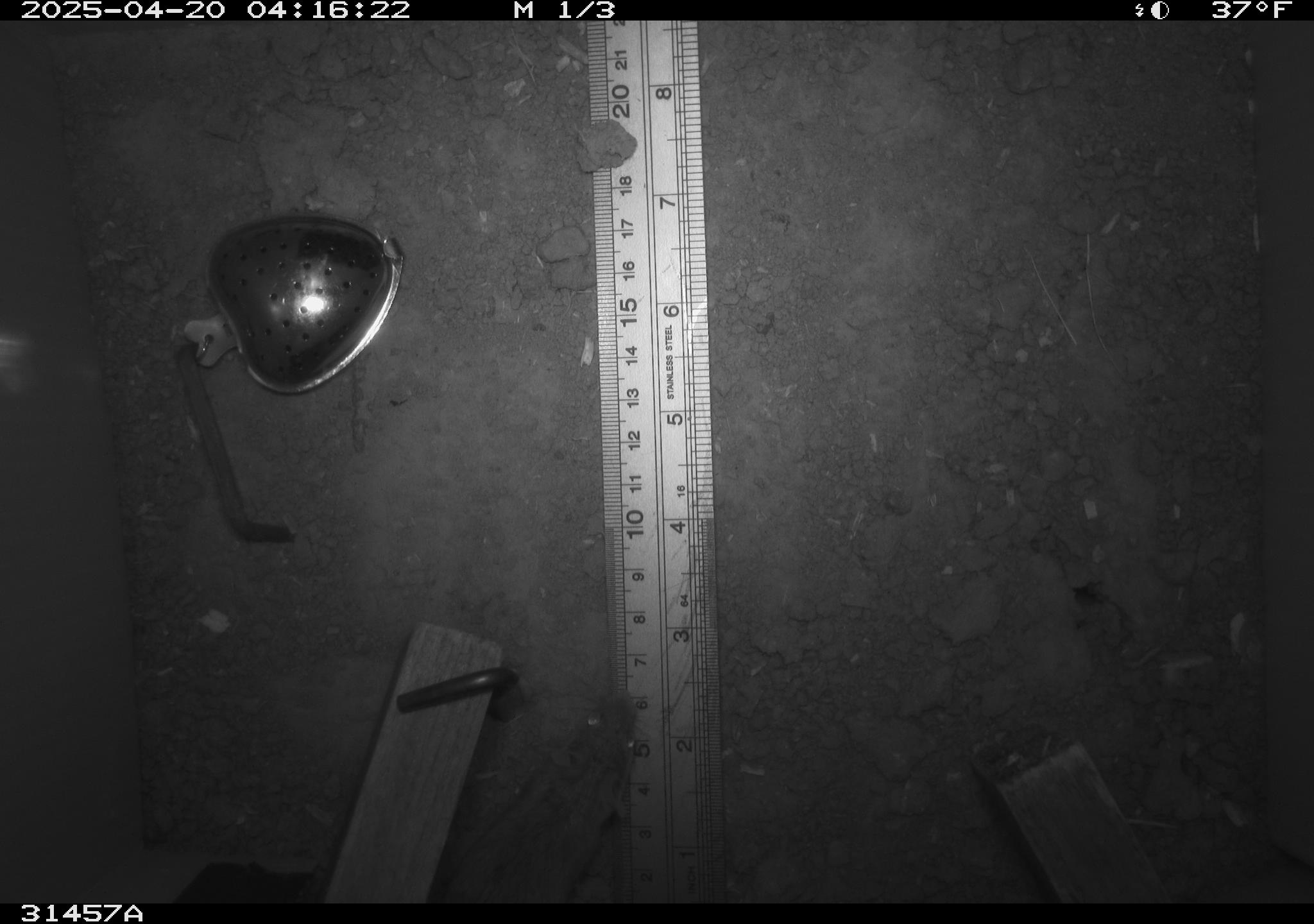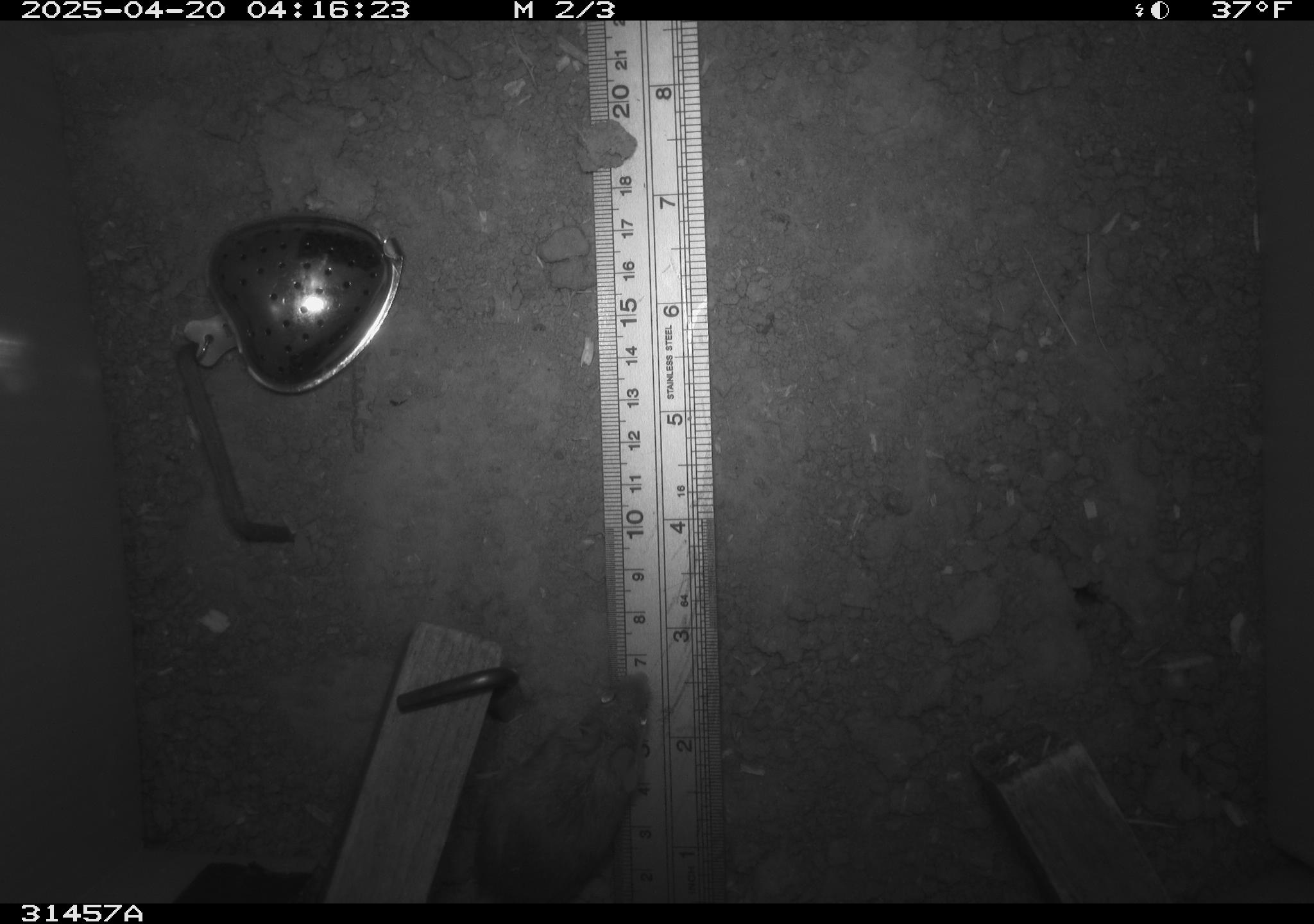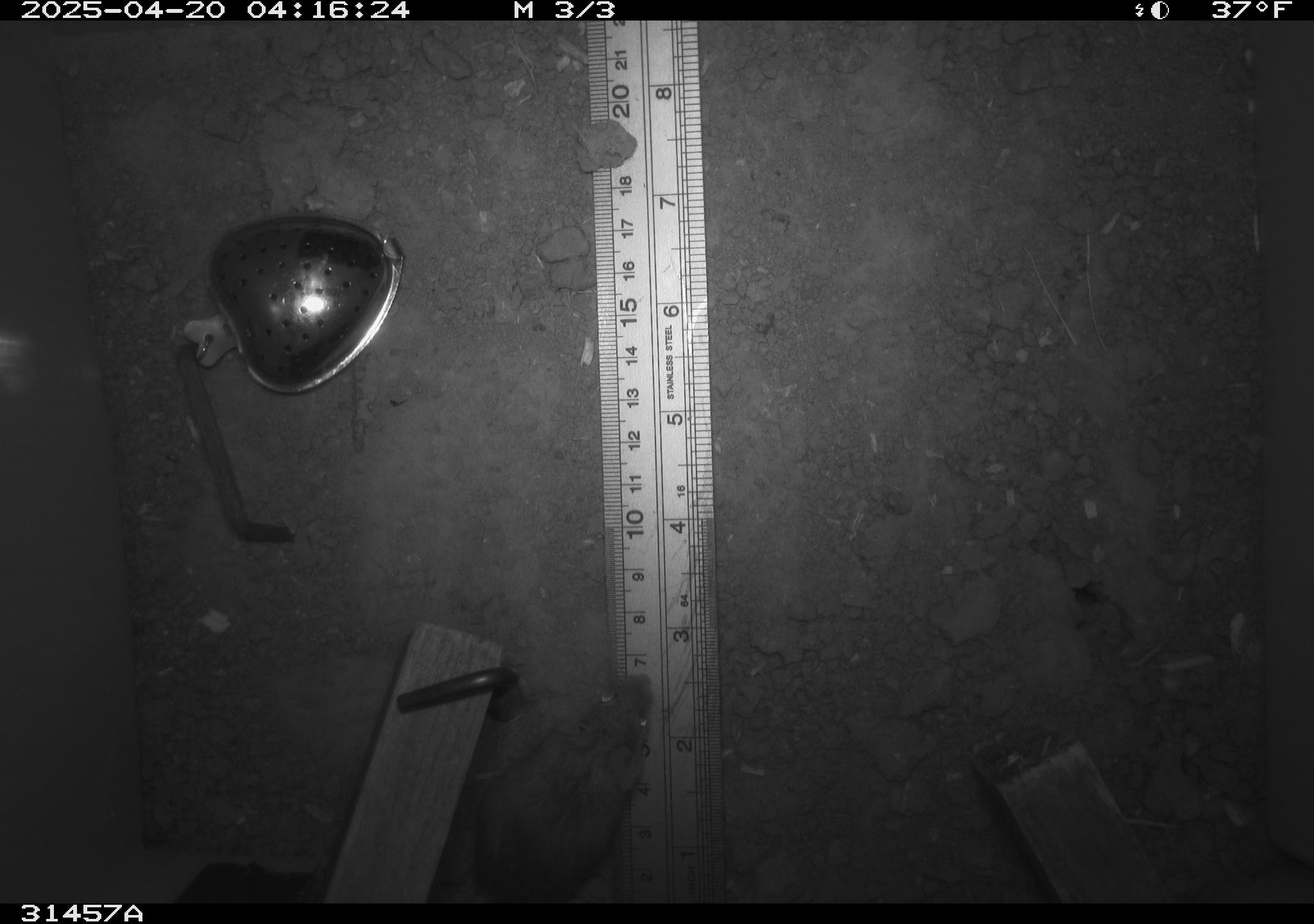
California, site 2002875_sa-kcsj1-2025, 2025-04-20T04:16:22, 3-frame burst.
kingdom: Animalia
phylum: Chordata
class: Mammalia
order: Rodentia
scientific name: Rodentia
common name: rodent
Rodent (Rodentia).